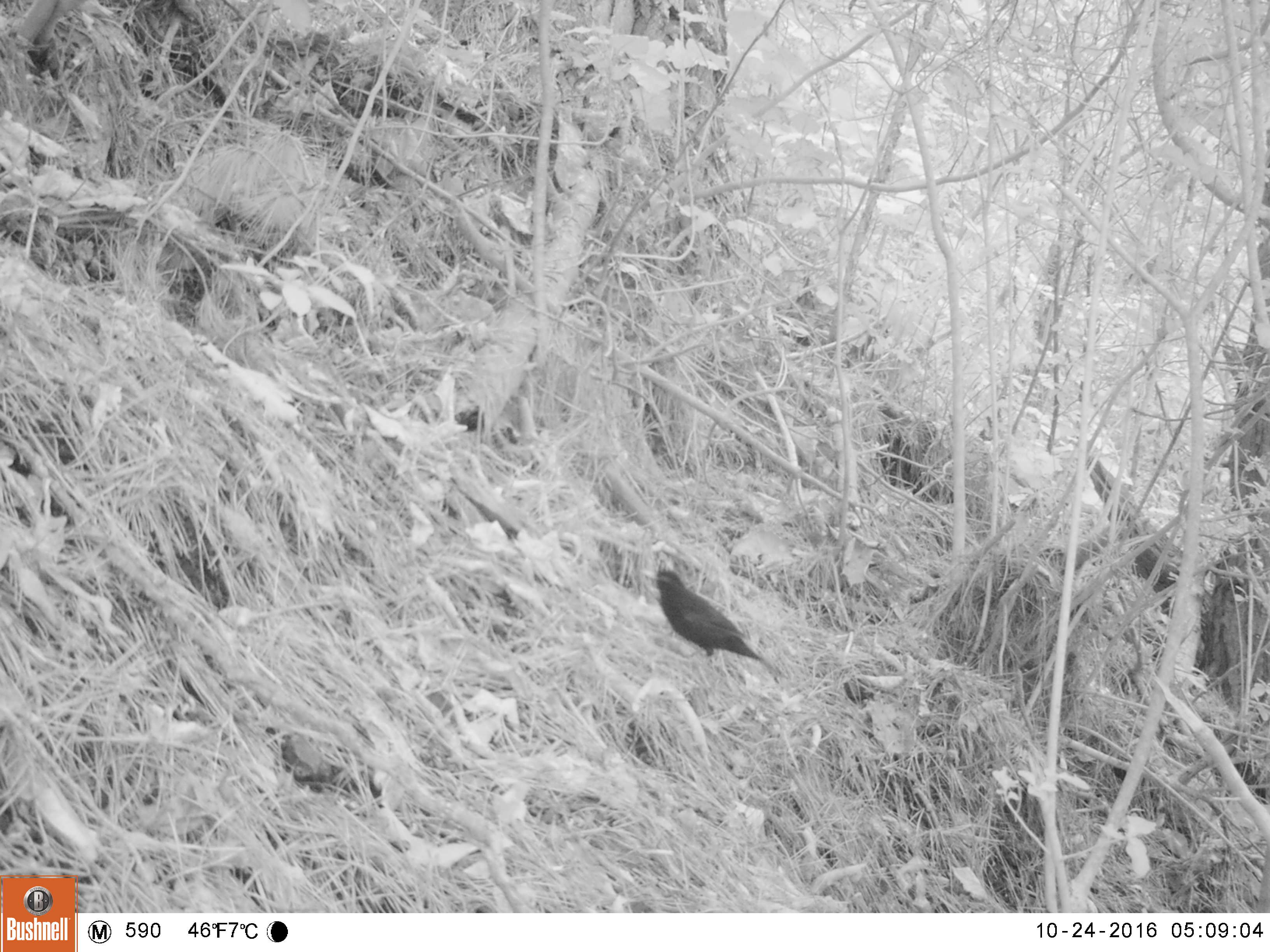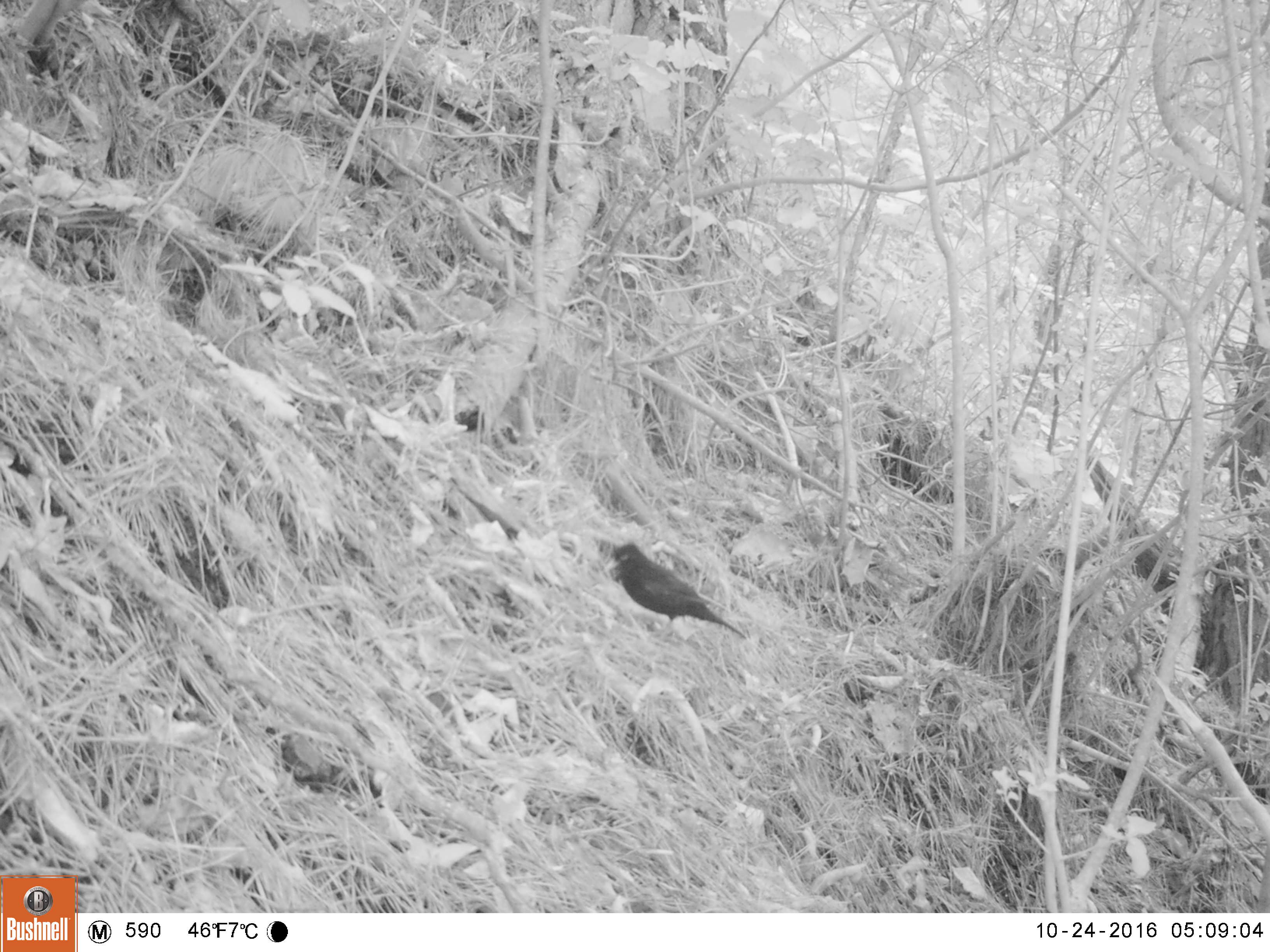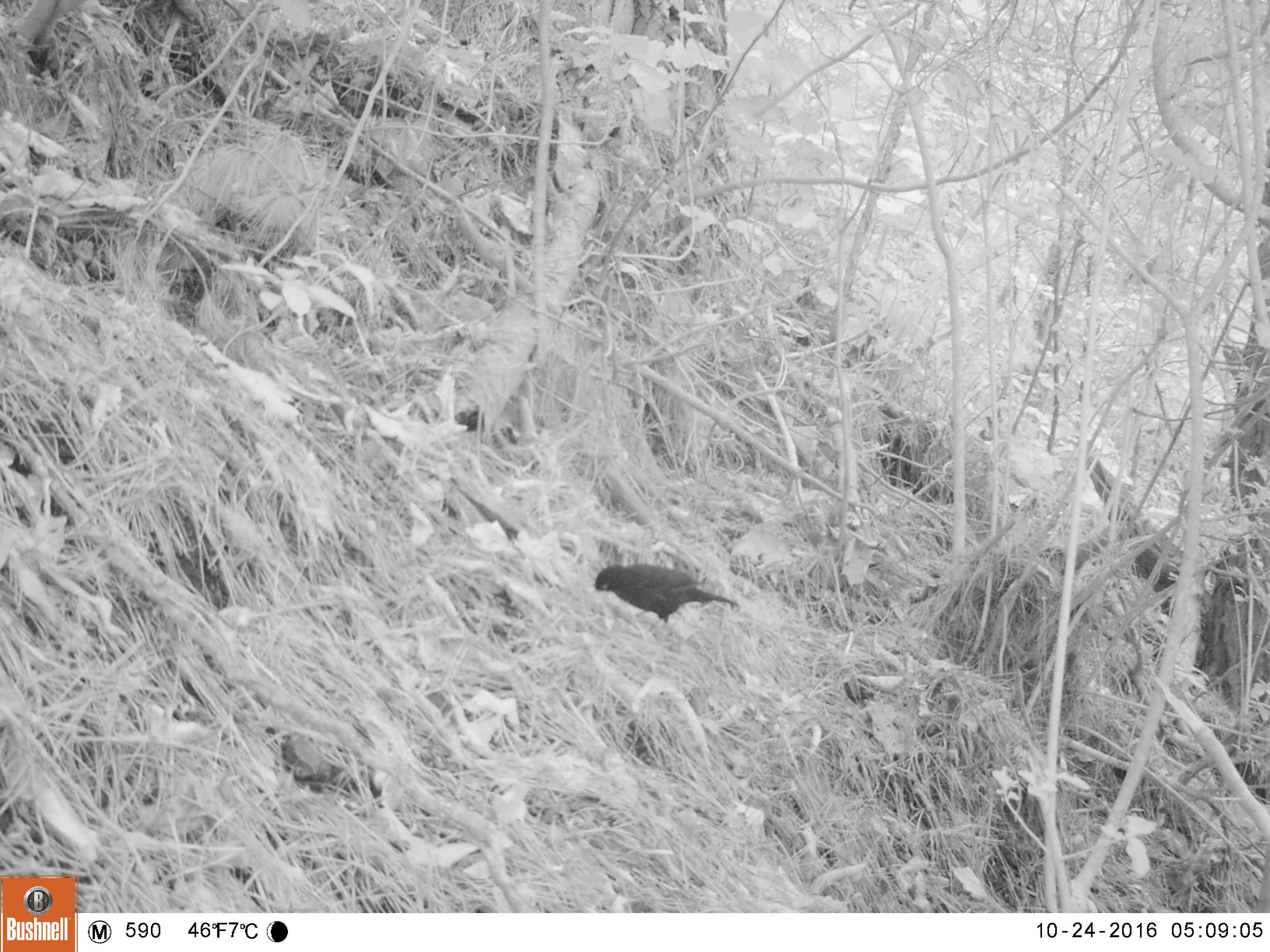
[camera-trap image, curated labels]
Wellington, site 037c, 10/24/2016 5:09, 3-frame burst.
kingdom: Animalia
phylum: Chordata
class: Aves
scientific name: Aves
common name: bird